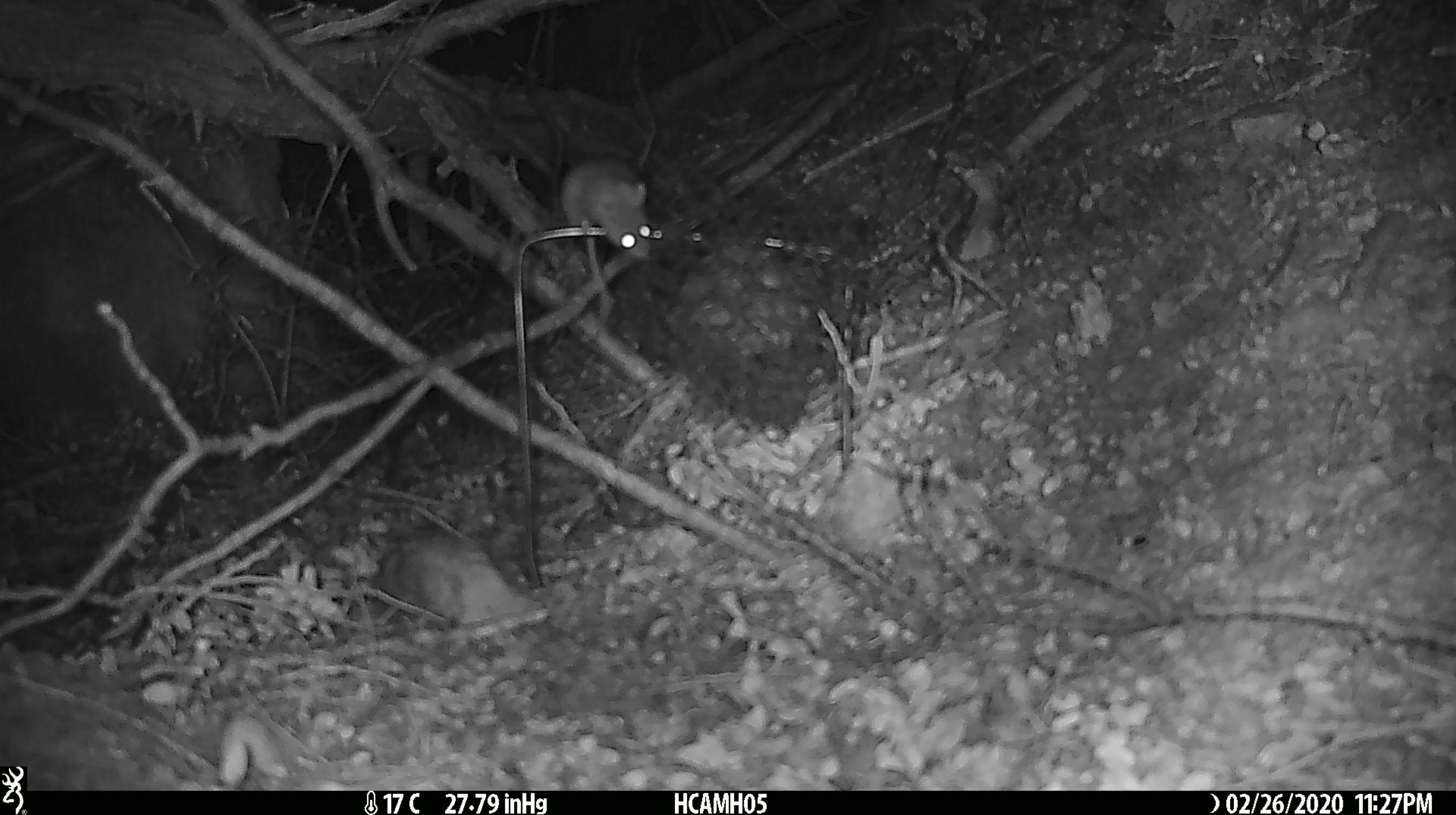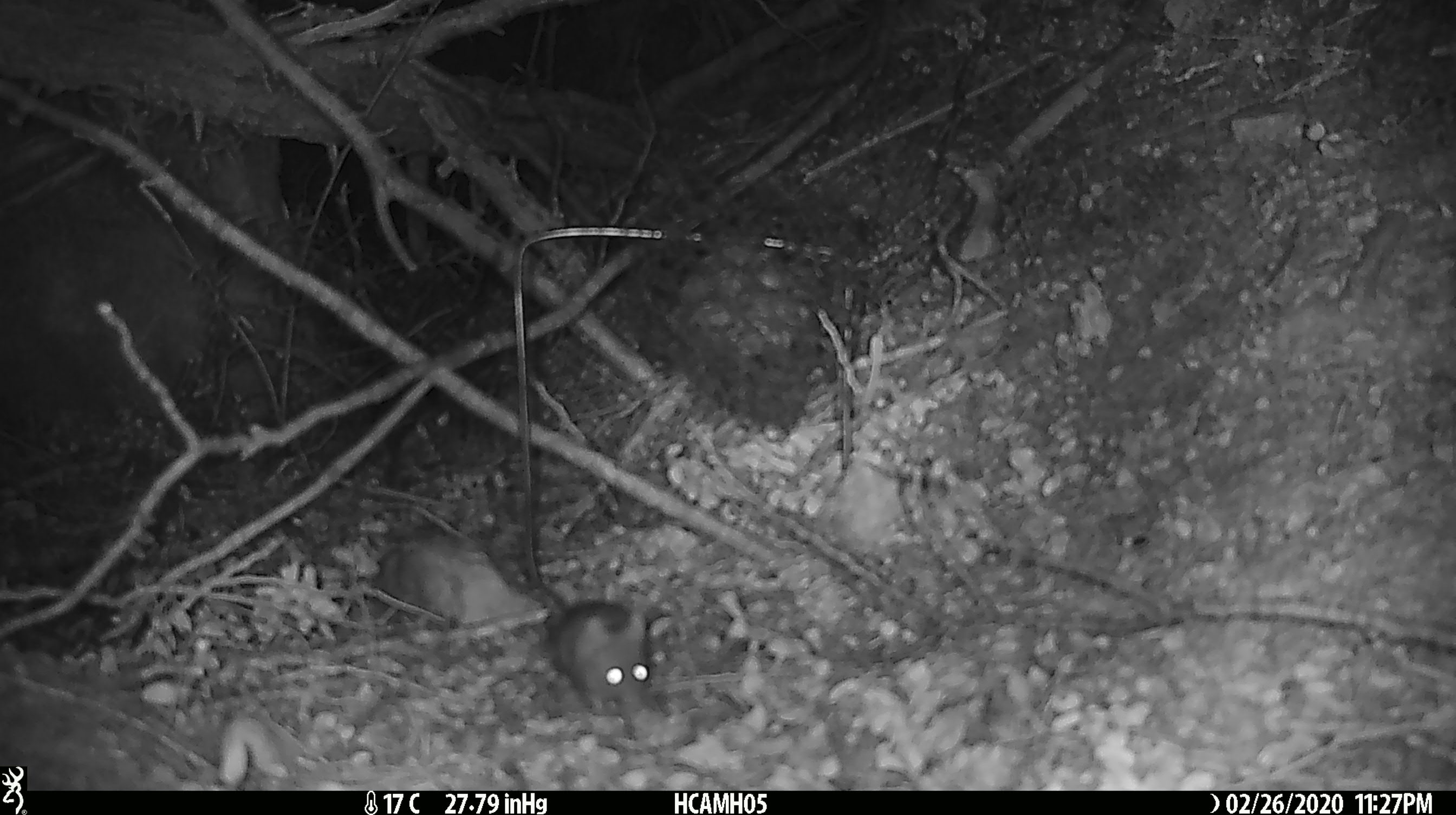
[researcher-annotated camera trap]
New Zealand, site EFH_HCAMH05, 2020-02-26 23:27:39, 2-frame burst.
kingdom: Animalia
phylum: Chordata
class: Mammalia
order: Rodentia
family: Muridae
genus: Mus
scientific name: Mus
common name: mouse